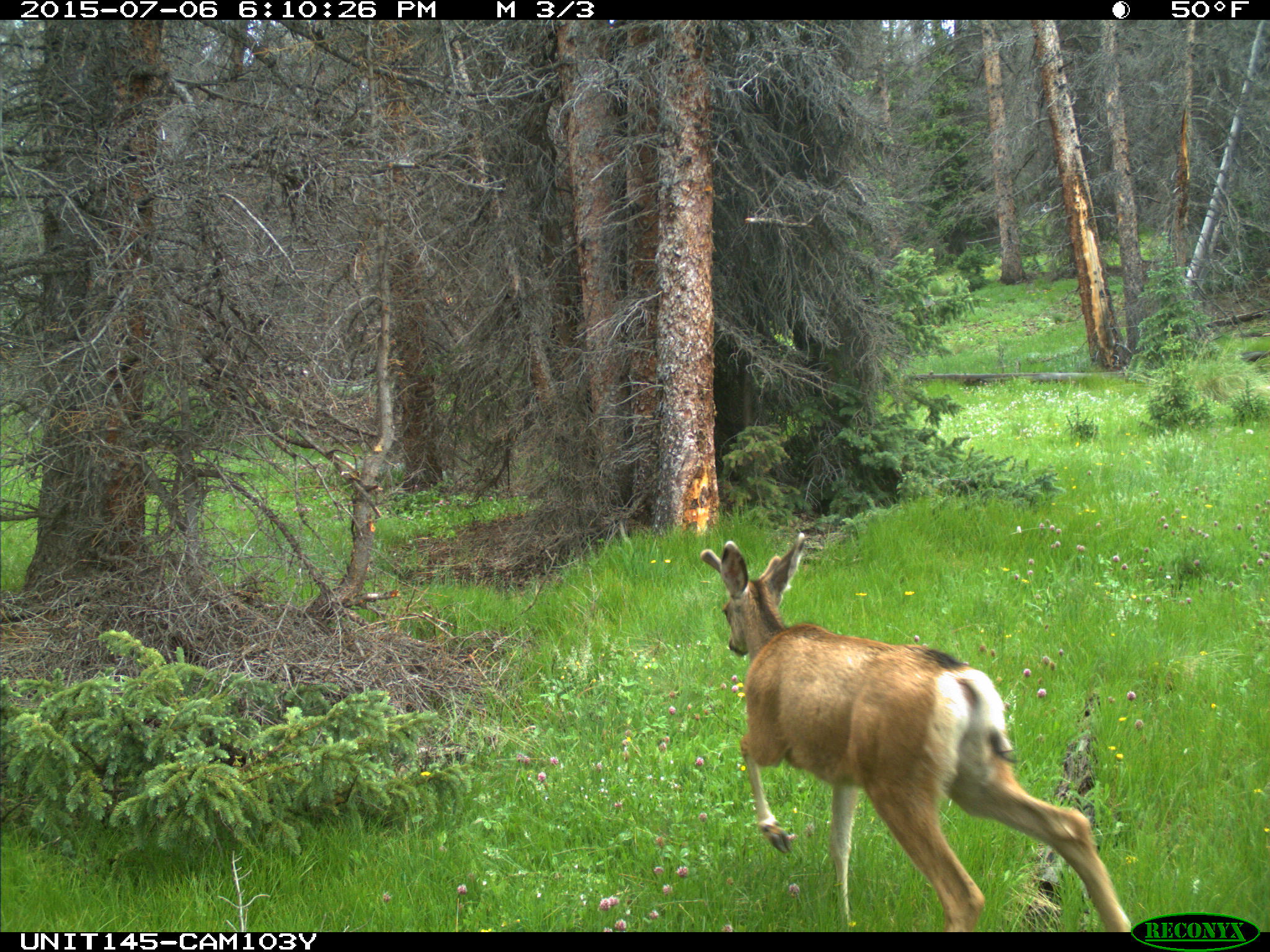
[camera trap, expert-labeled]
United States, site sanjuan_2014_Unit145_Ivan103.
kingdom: Animalia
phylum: Chordata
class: Mammalia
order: Artiodactyla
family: Cervidae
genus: Odocoileus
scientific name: Odocoileus hemionus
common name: mule deer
Odocoileus hemionus (mule deer).